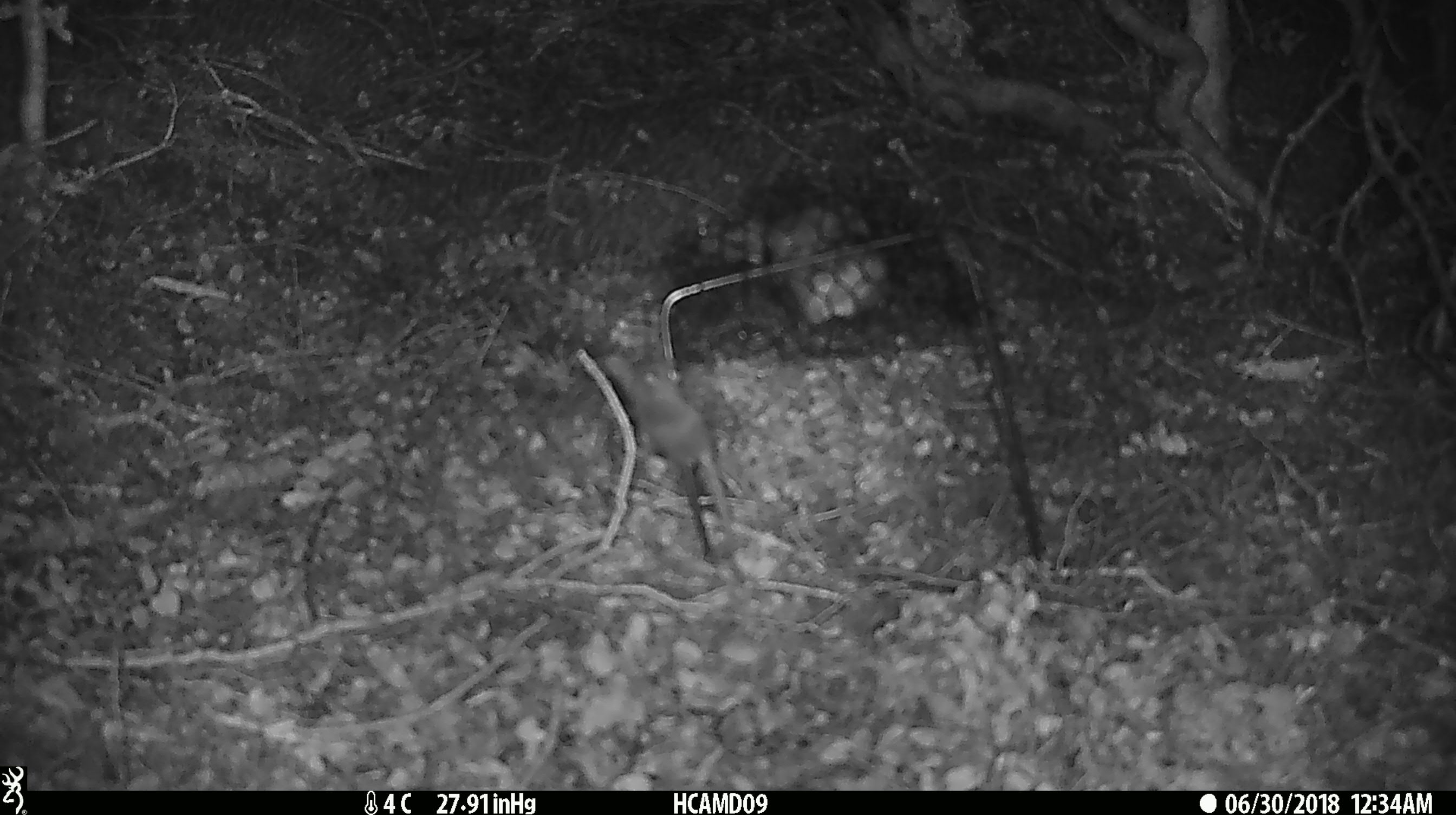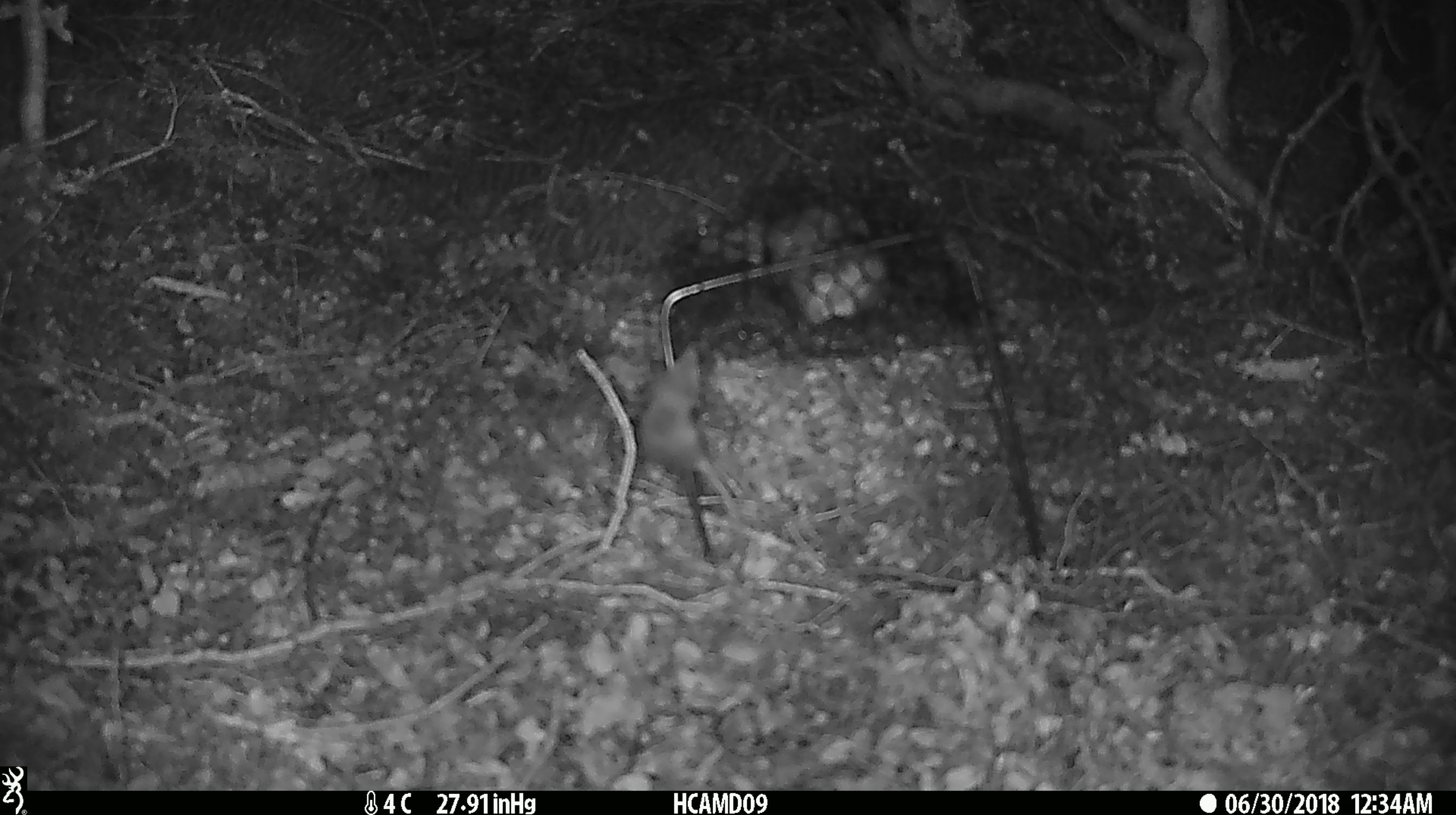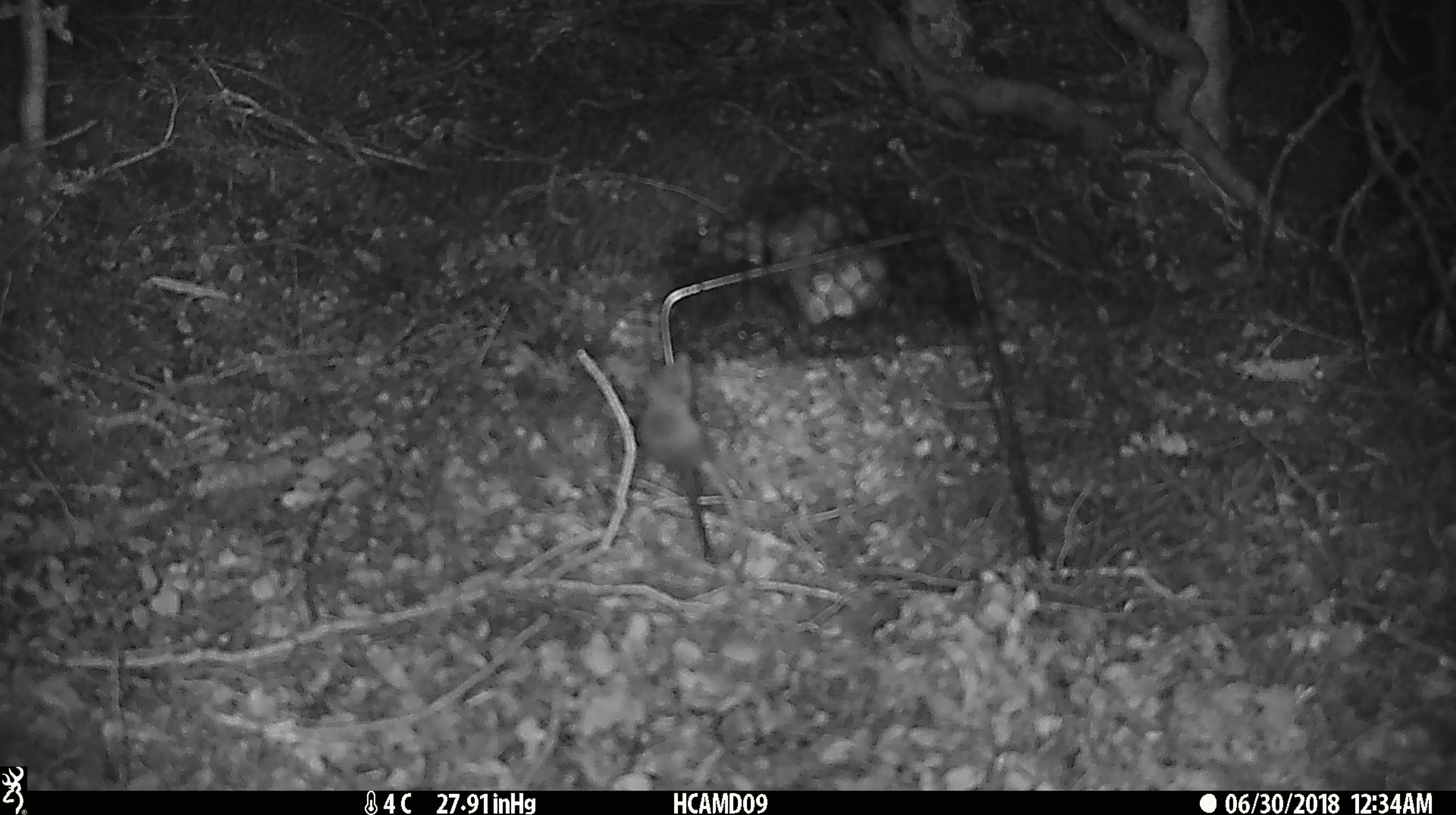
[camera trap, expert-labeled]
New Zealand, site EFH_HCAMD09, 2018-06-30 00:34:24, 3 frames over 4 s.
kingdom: Animalia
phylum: Chordata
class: Mammalia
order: Rodentia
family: Muridae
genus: Mus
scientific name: Mus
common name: mouse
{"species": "mouse (Mus)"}